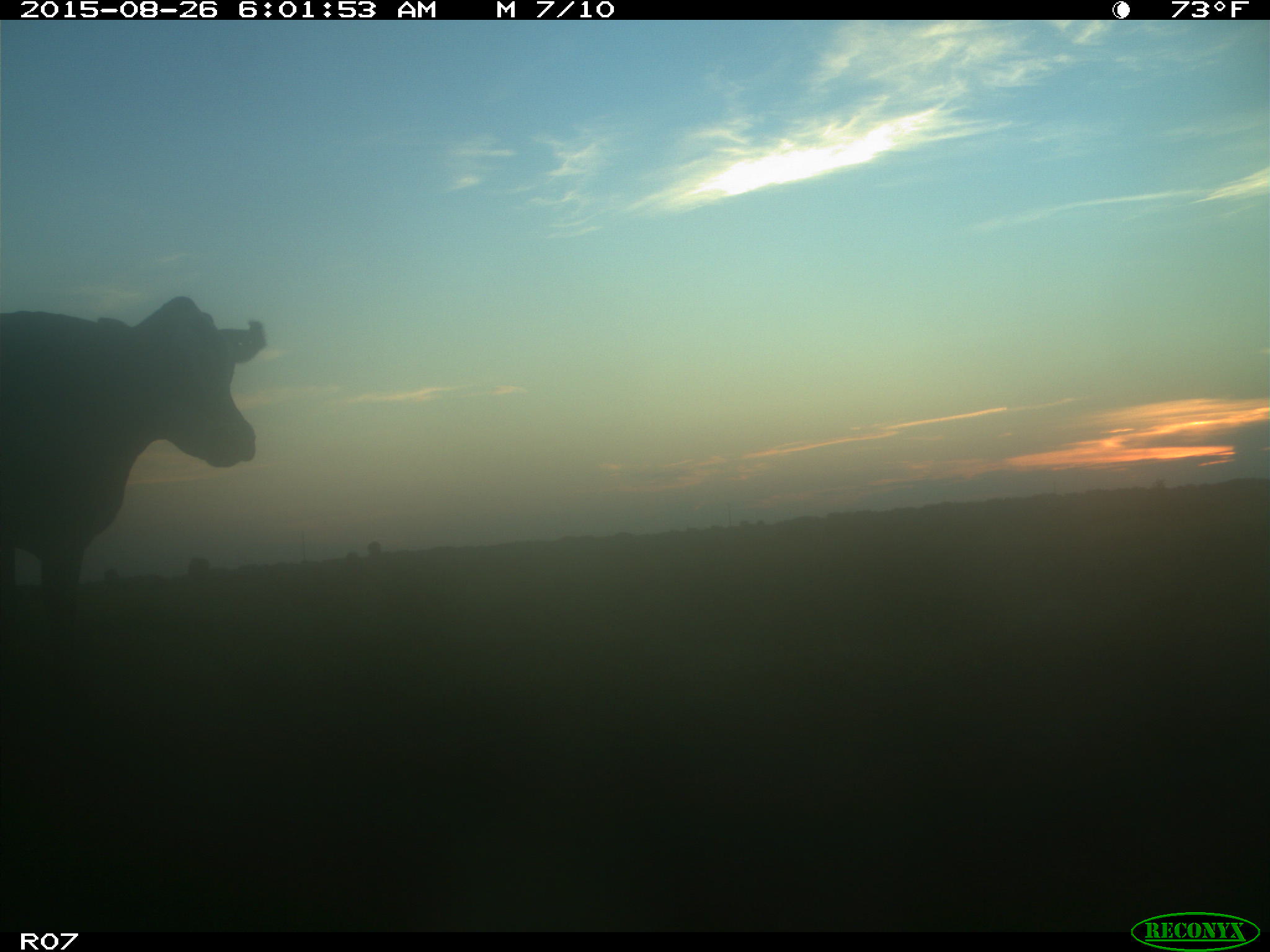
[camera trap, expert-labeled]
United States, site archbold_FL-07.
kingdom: Animalia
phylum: Chordata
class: Mammalia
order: Artiodactyla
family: Bovidae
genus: Bos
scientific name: Bos taurus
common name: domestic cow